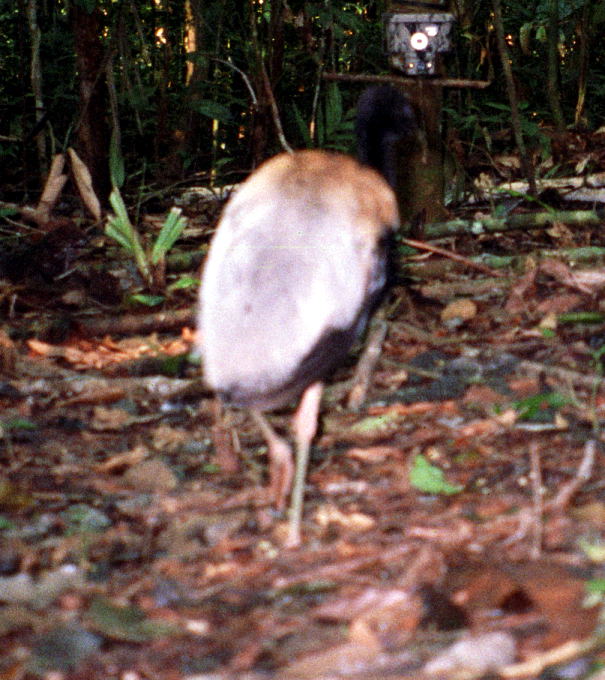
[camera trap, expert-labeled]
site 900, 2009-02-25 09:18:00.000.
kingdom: Animalia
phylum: Chordata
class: Aves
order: Gruiformes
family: Psophiidae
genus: Psophia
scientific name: Psophia crepitans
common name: gray-winged trumpeter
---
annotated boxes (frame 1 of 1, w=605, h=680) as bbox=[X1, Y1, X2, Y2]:
psophia crepitans: bbox=[187, 84, 431, 548]; bbox=[0, 220, 90, 327]